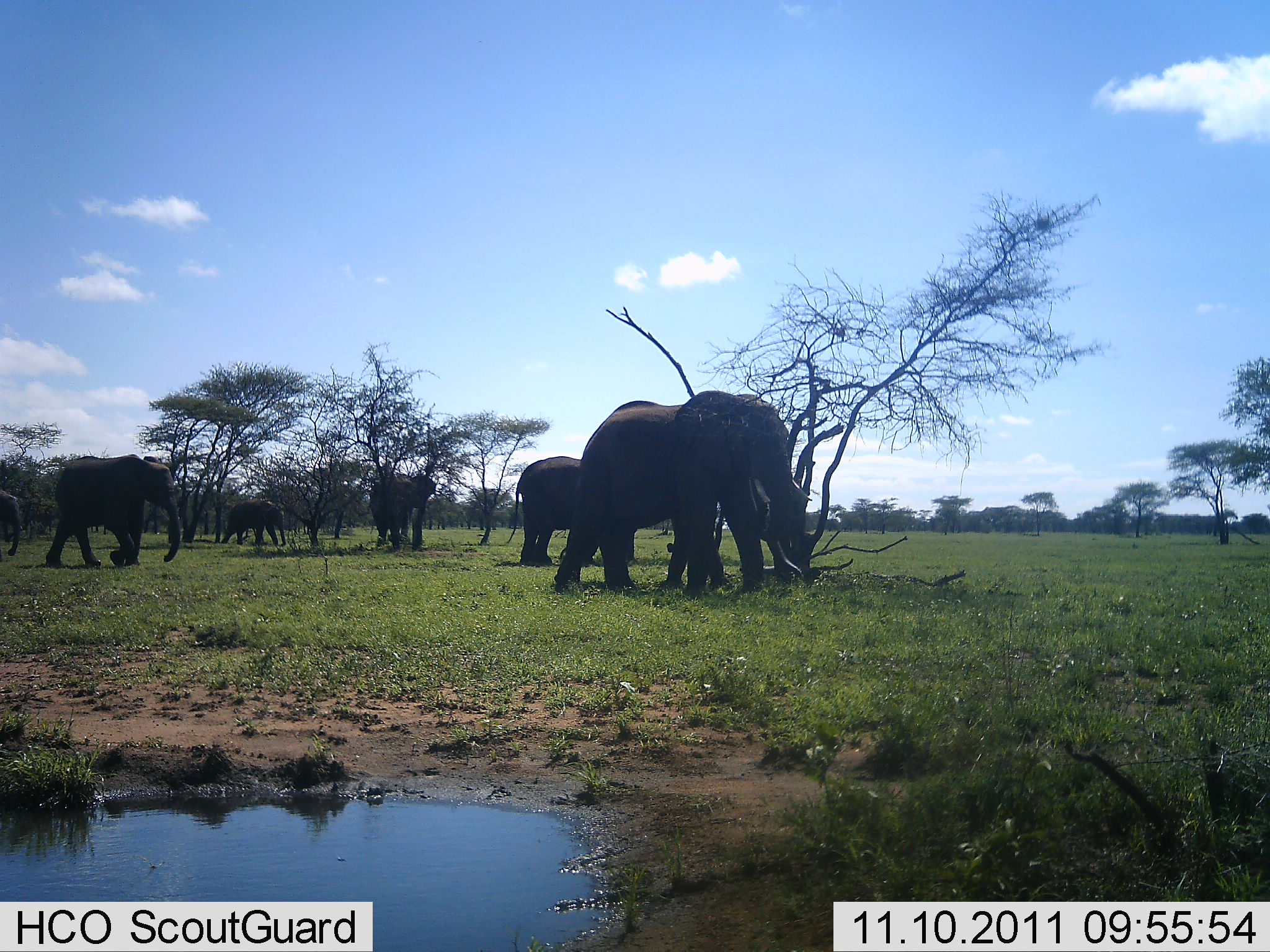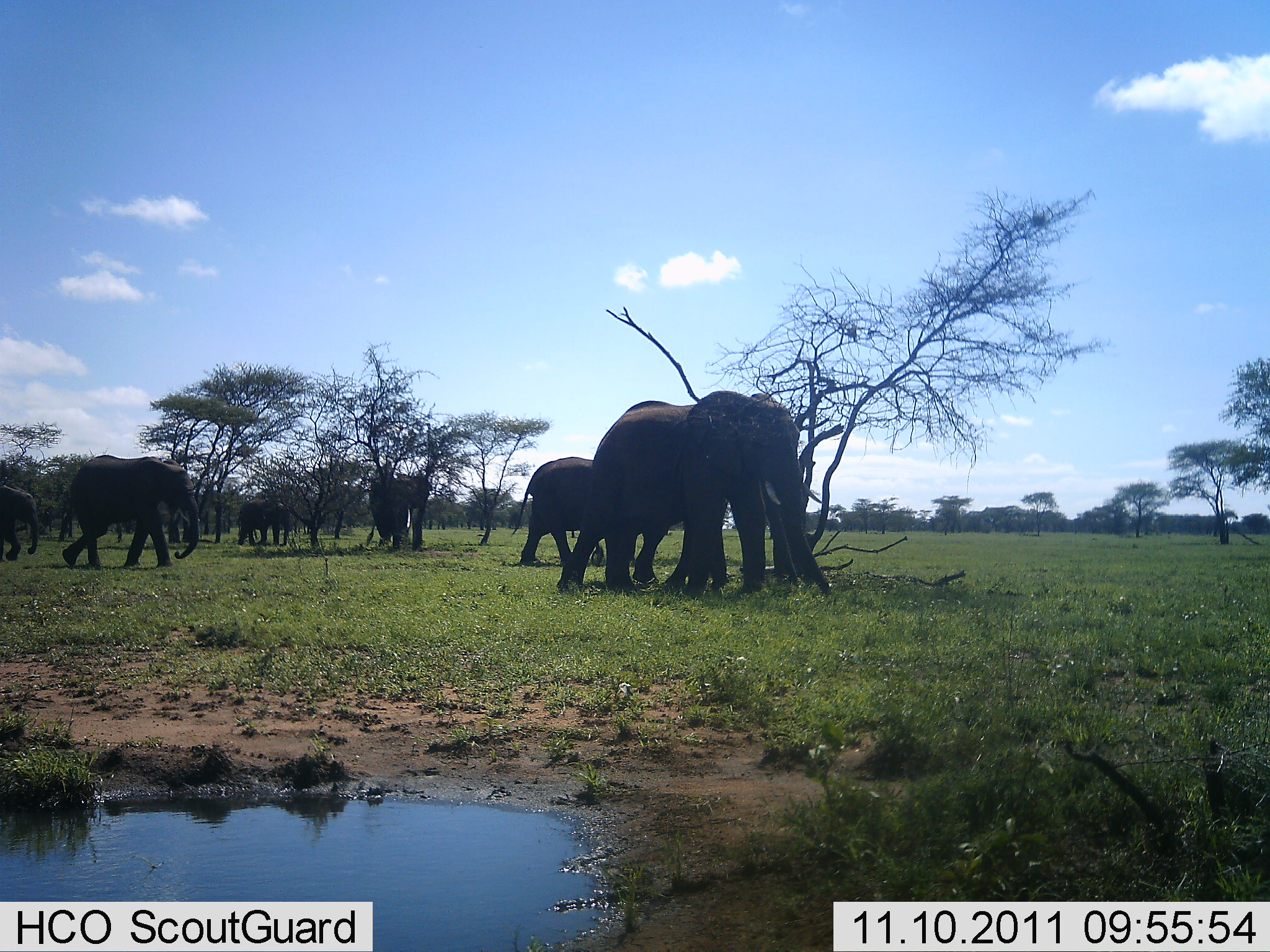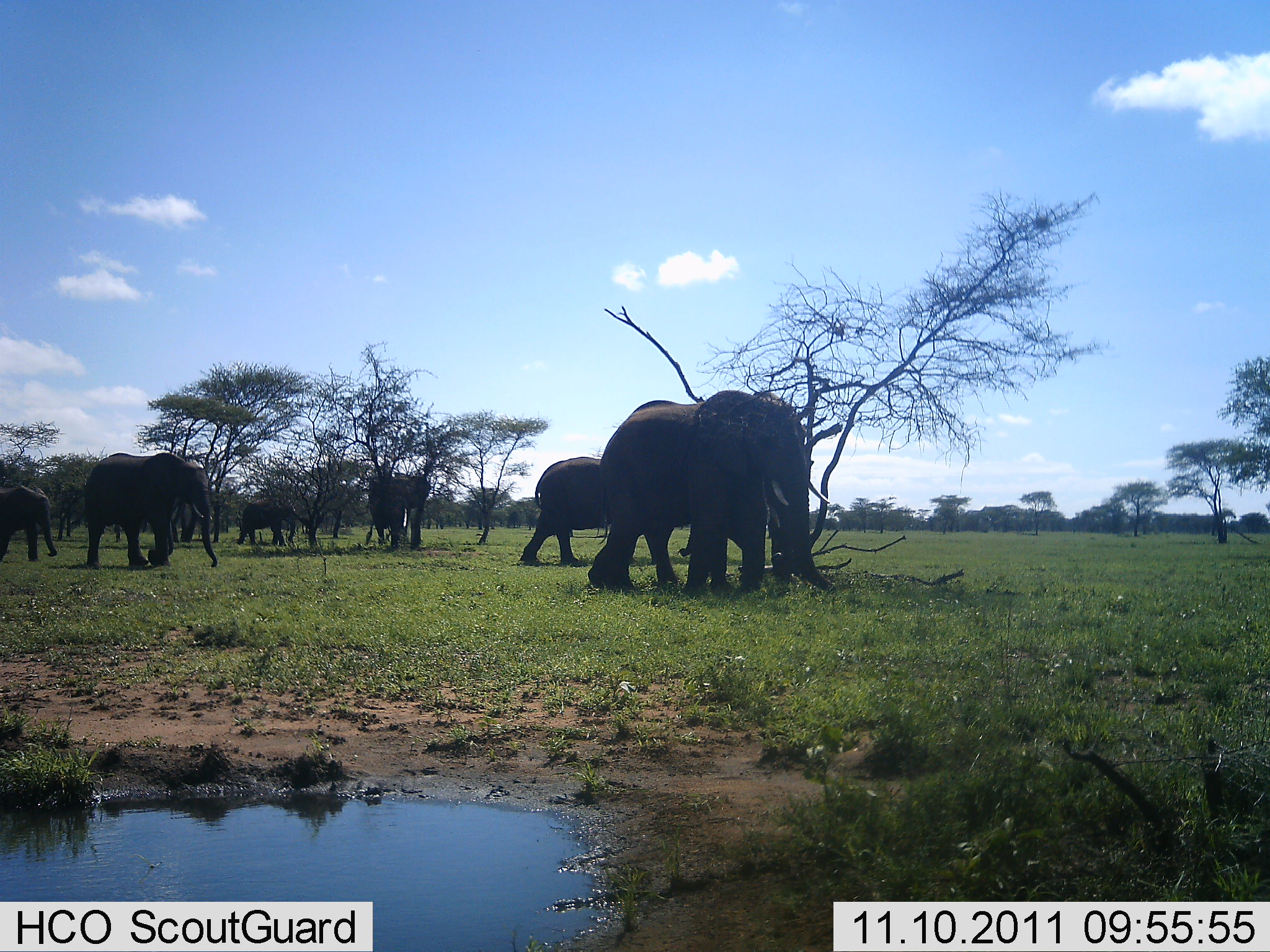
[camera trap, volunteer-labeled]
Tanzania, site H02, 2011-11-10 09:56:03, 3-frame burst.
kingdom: Animalia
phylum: Chordata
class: Mammalia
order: Proboscidea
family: Elephantidae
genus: Loxodonta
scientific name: Loxodonta africana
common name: african bush elephant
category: elephant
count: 7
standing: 7%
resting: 0%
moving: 93%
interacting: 0%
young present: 14%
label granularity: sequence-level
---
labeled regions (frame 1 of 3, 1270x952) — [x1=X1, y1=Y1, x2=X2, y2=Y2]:
animal: [x1=554, y1=391, x2=793, y2=598]; [x1=46, y1=453, x2=181, y2=570]; [x1=504, y1=456, x2=635, y2=567]; [x1=370, y1=474, x2=437, y2=552]; [x1=221, y1=499, x2=286, y2=546]; [x1=0, y1=489, x2=23, y2=562]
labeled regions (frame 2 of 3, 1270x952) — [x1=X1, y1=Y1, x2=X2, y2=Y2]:
animal: [x1=557, y1=390, x2=830, y2=596]; [x1=58, y1=454, x2=200, y2=569]; [x1=511, y1=457, x2=604, y2=567]; [x1=366, y1=472, x2=433, y2=549]; [x1=0, y1=484, x2=40, y2=562]; [x1=235, y1=497, x2=291, y2=547]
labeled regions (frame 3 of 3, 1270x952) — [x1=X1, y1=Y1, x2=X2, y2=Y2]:
animal: [x1=588, y1=391, x2=836, y2=599]; [x1=69, y1=452, x2=218, y2=567]; [x1=520, y1=456, x2=625, y2=566]; [x1=363, y1=473, x2=431, y2=550]; [x1=0, y1=484, x2=58, y2=562]; [x1=238, y1=499, x2=296, y2=548]